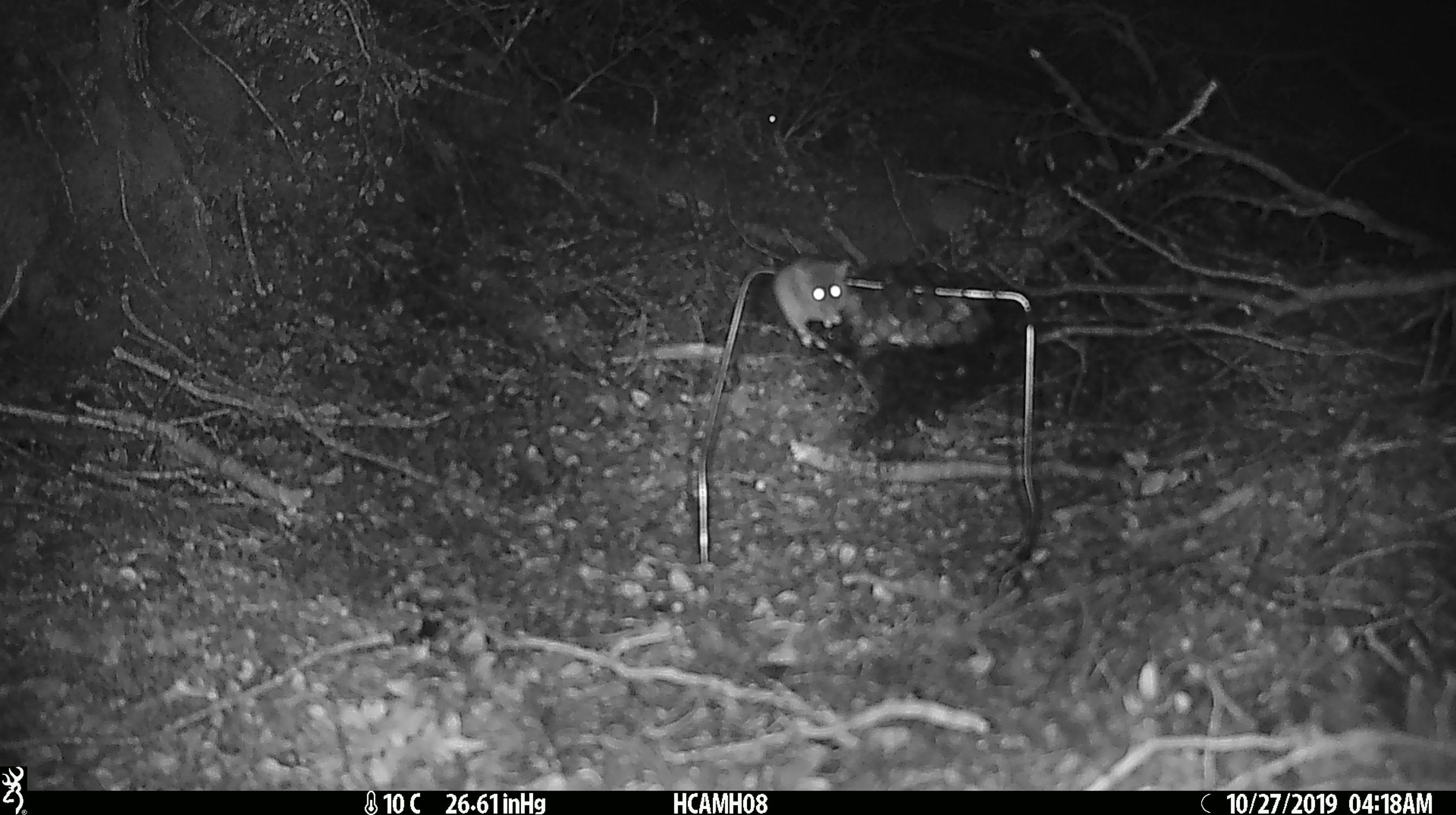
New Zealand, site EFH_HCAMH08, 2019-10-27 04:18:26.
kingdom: Animalia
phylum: Chordata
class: Mammalia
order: Rodentia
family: Muridae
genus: Mus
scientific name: Mus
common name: mouse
Mouse (Mus).